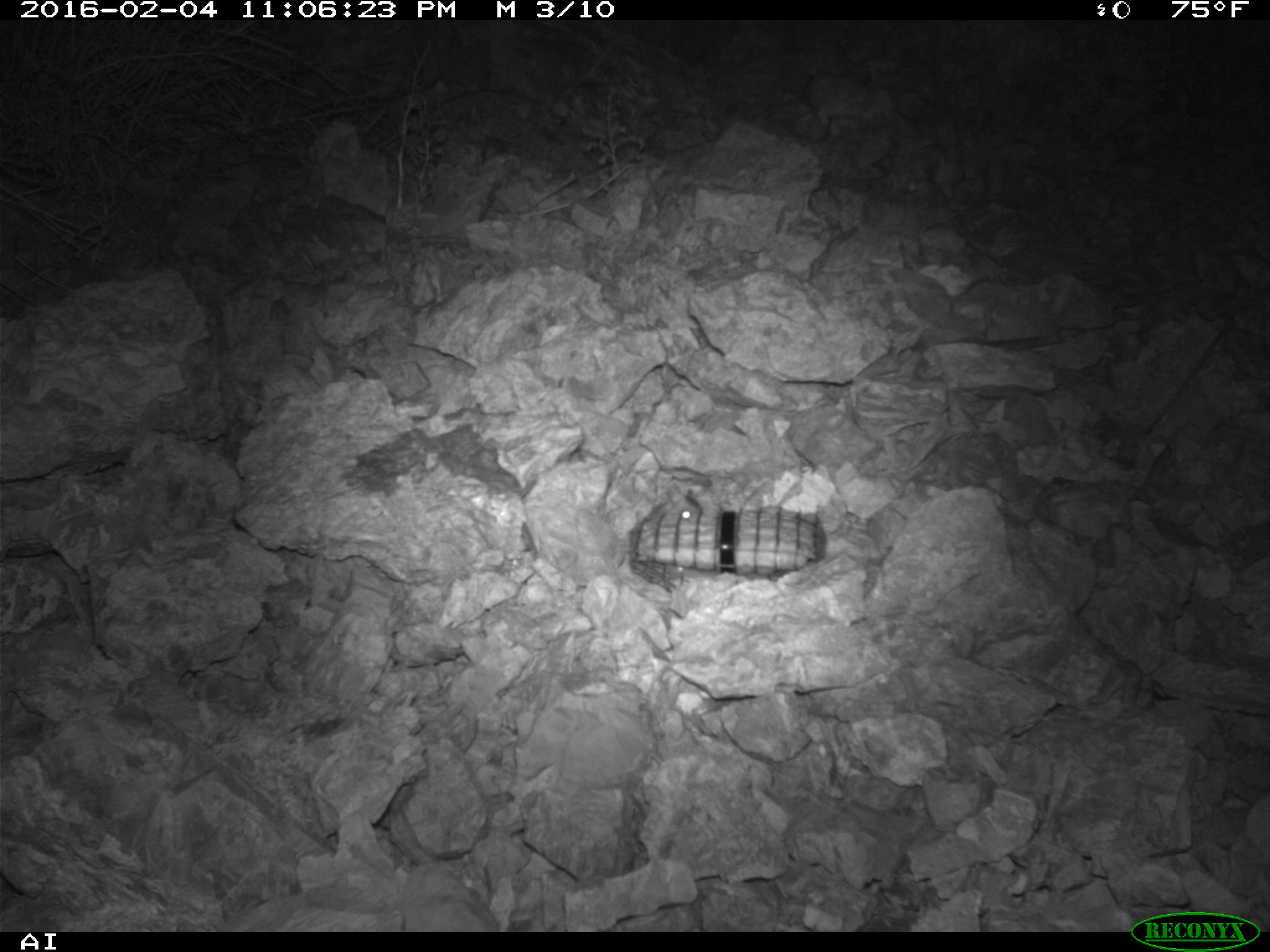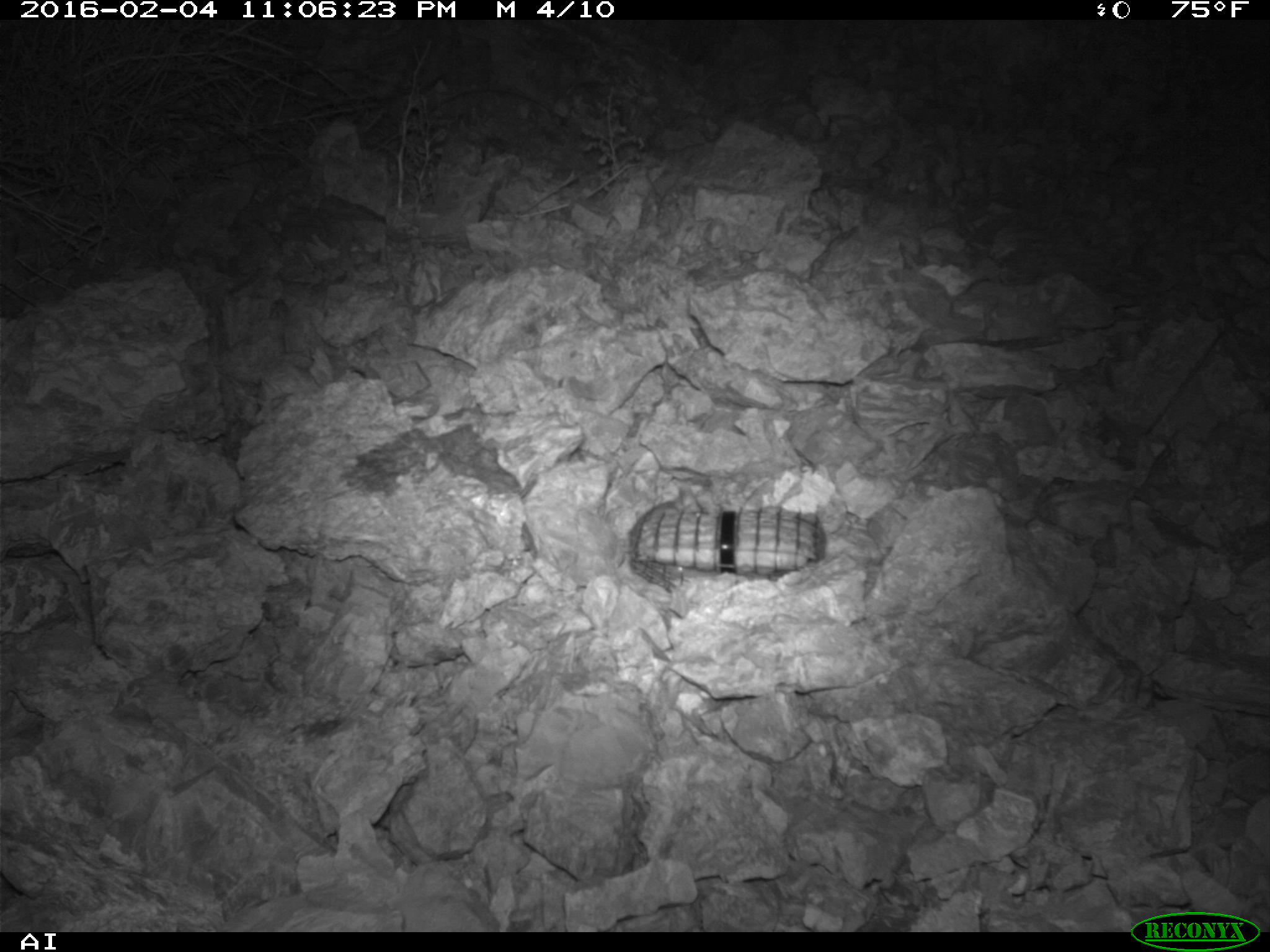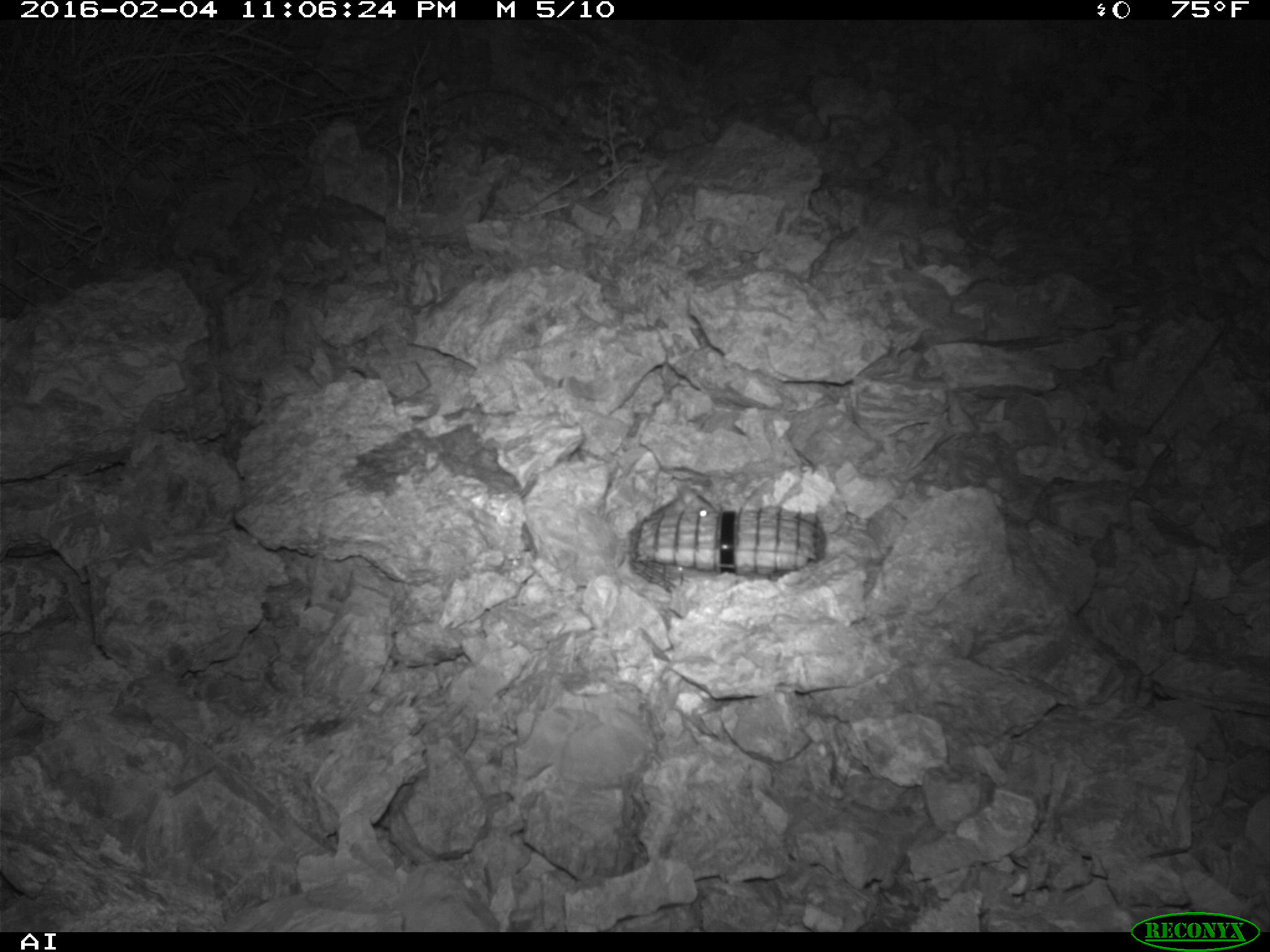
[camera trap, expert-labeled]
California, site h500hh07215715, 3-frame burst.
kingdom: Animalia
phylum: Chordata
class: Mammalia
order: Rodentia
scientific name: Rodentia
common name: rodent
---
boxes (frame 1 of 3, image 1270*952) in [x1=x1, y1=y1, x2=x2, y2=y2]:
rodent: [x1=641, y1=488, x2=702, y2=522]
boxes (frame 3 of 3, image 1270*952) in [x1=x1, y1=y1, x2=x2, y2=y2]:
rodent: [x1=651, y1=483, x2=714, y2=515]